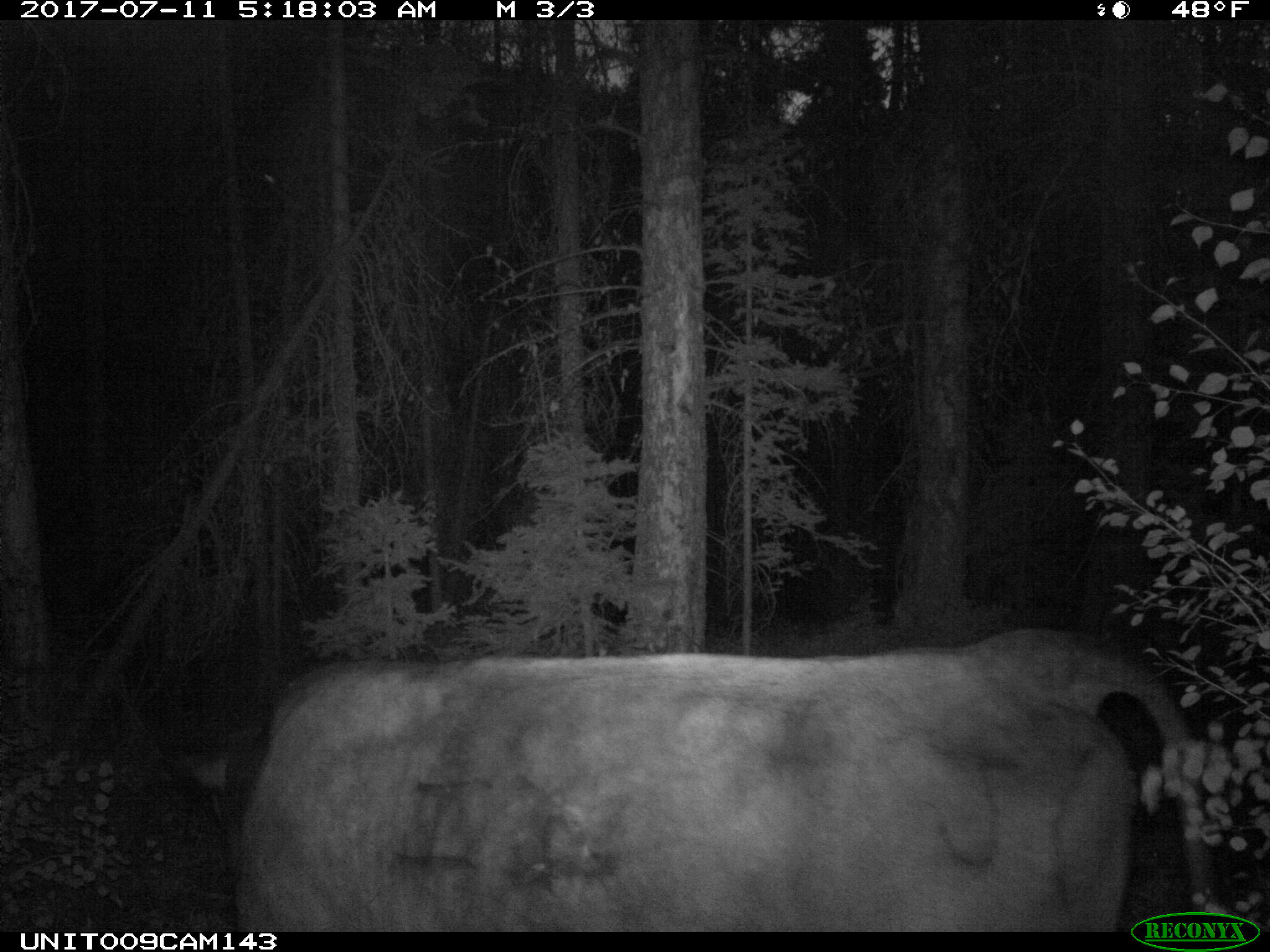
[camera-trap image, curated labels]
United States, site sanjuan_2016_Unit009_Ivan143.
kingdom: Animalia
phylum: Chordata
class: Mammalia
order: Artiodactyla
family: Bovidae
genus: Bos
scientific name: Bos taurus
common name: domestic cow